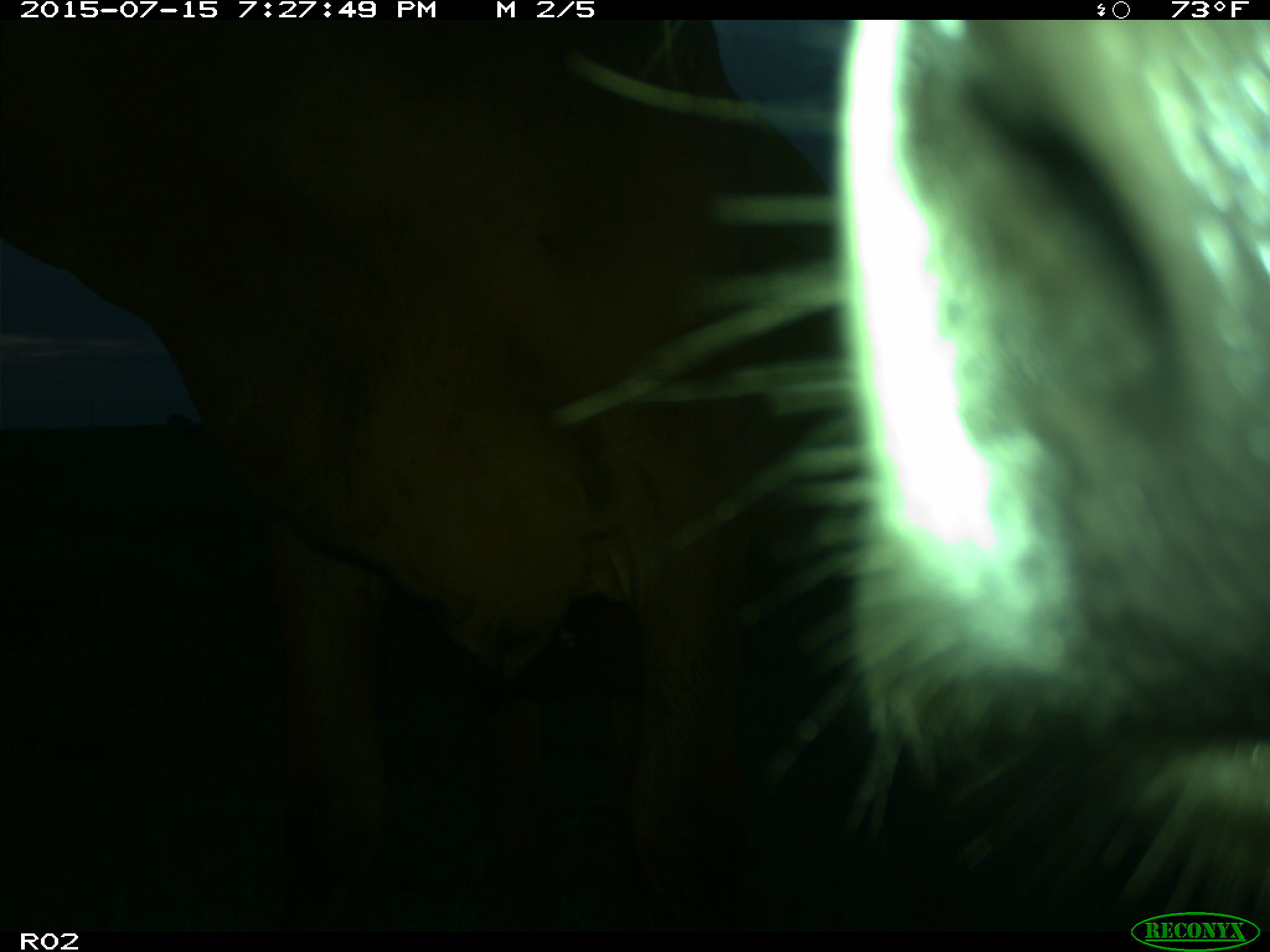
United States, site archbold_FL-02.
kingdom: Animalia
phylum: Chordata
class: Mammalia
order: Artiodactyla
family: Bovidae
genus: Bos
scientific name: Bos taurus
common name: domestic cow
Bos taurus (domestic cow).